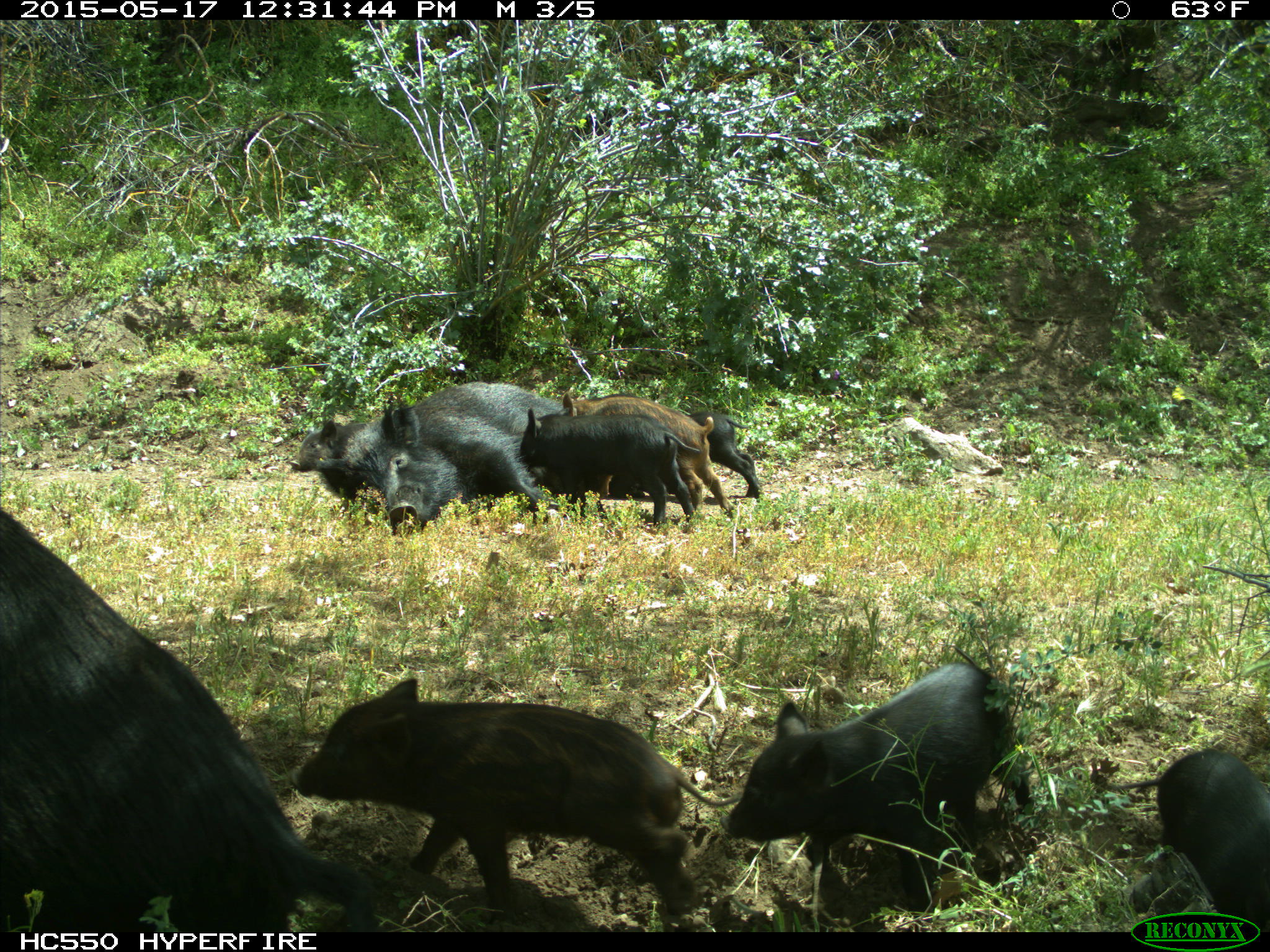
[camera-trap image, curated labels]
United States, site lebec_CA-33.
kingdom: Animalia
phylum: Chordata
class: Mammalia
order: Artiodactyla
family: Suidae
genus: Sus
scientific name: Sus scrofa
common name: wild boar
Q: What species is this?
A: Sus scrofa (wild boar).